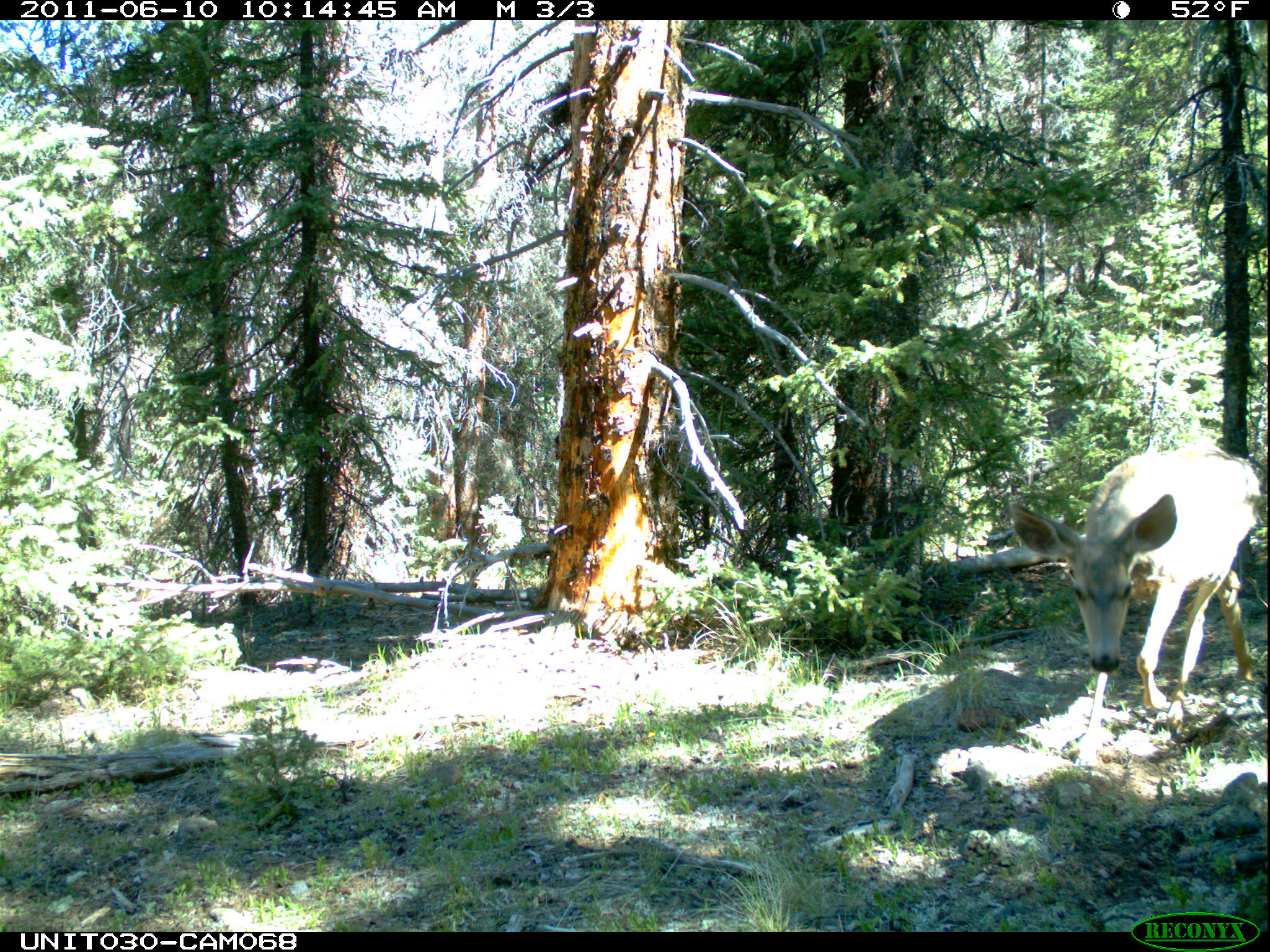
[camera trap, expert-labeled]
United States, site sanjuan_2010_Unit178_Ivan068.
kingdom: Animalia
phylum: Chordata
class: Mammalia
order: Artiodactyla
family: Cervidae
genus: Odocoileus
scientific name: Odocoileus hemionus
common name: mule deer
Odocoileus hemionus (mule deer).